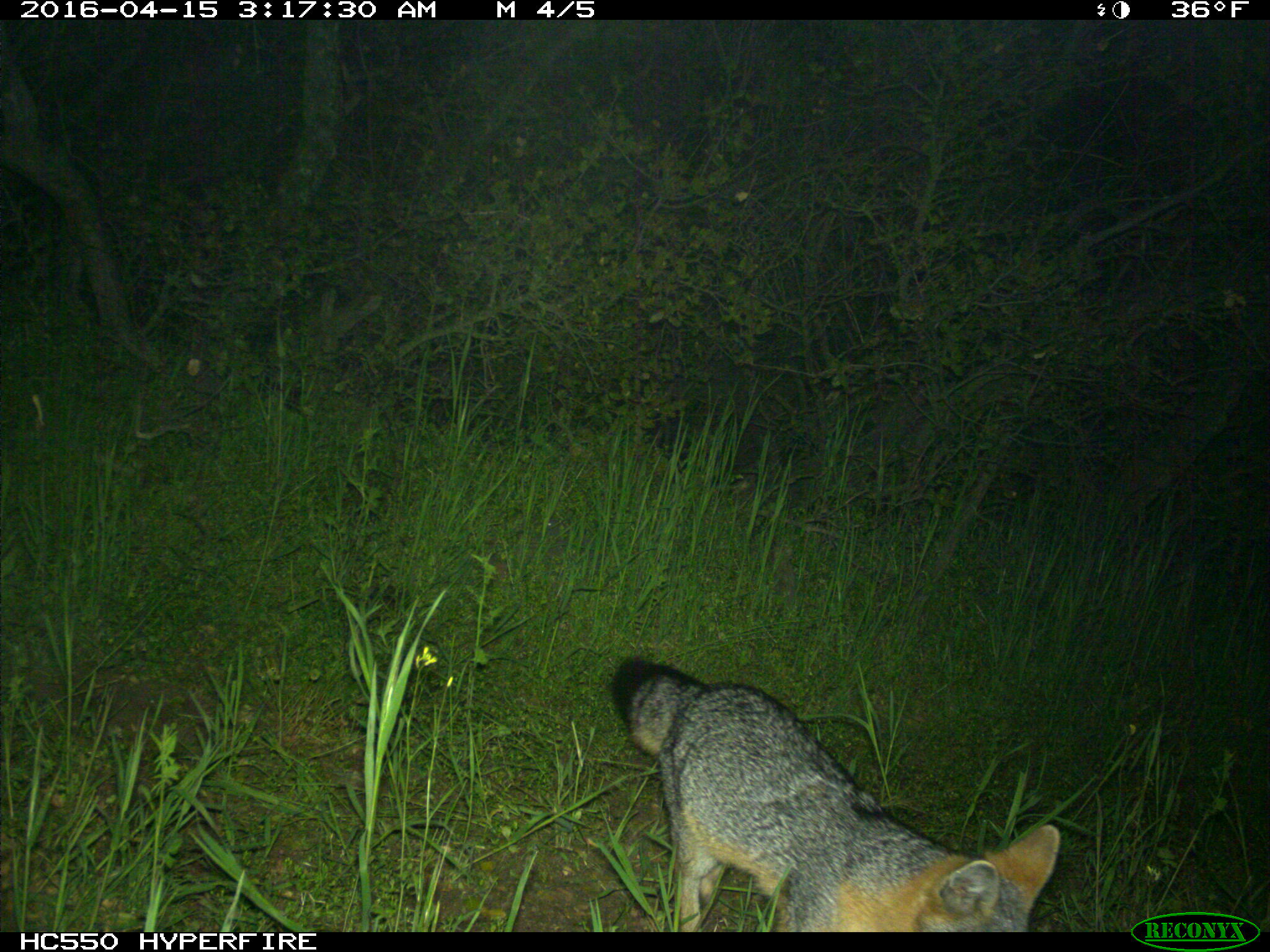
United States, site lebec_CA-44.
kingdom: Animalia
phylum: Chordata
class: Mammalia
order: Carnivora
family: Canidae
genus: Urocyon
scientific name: Urocyon cinereoargenteus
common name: gray fox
Urocyon cinereoargenteus (gray fox).